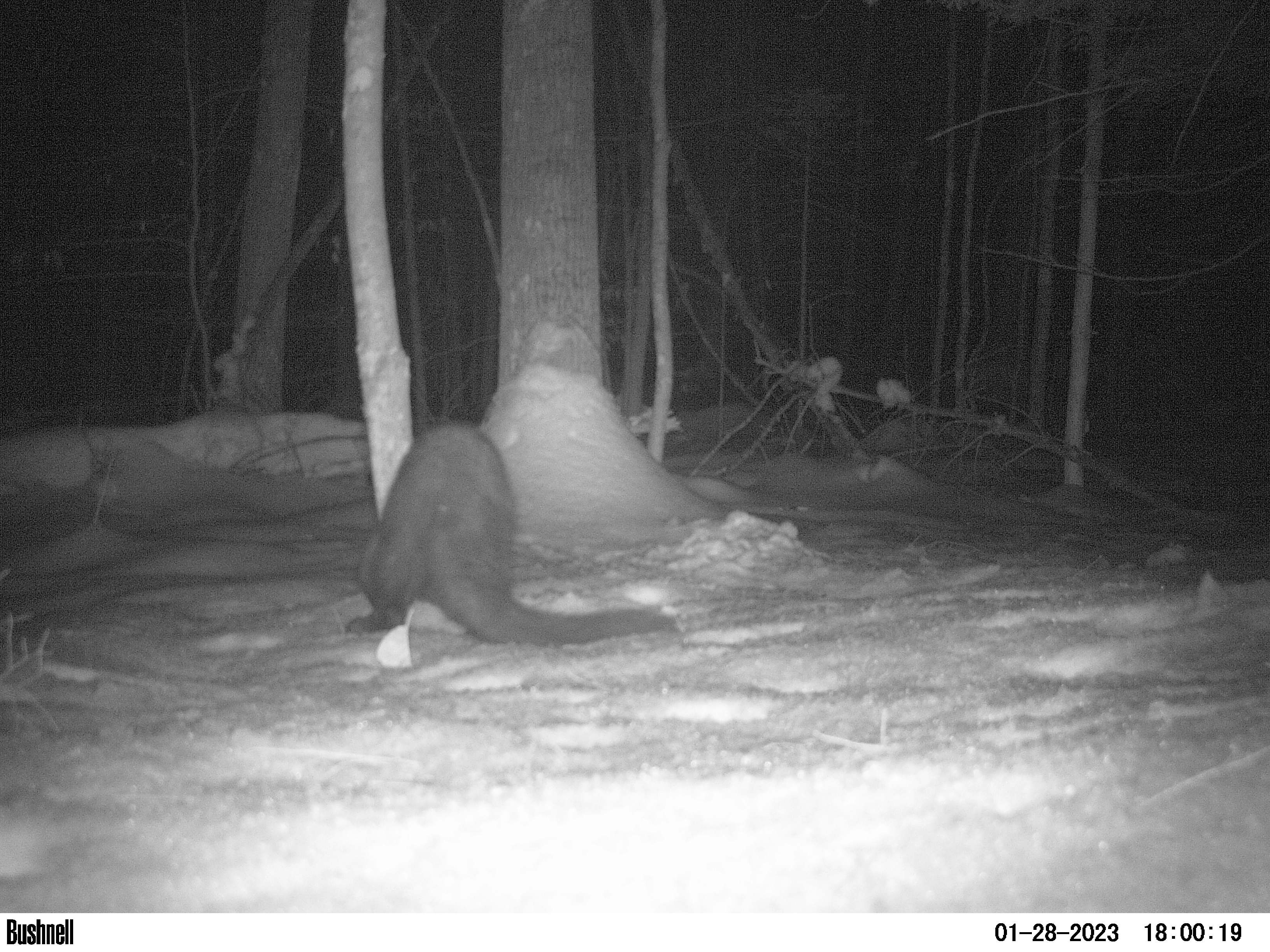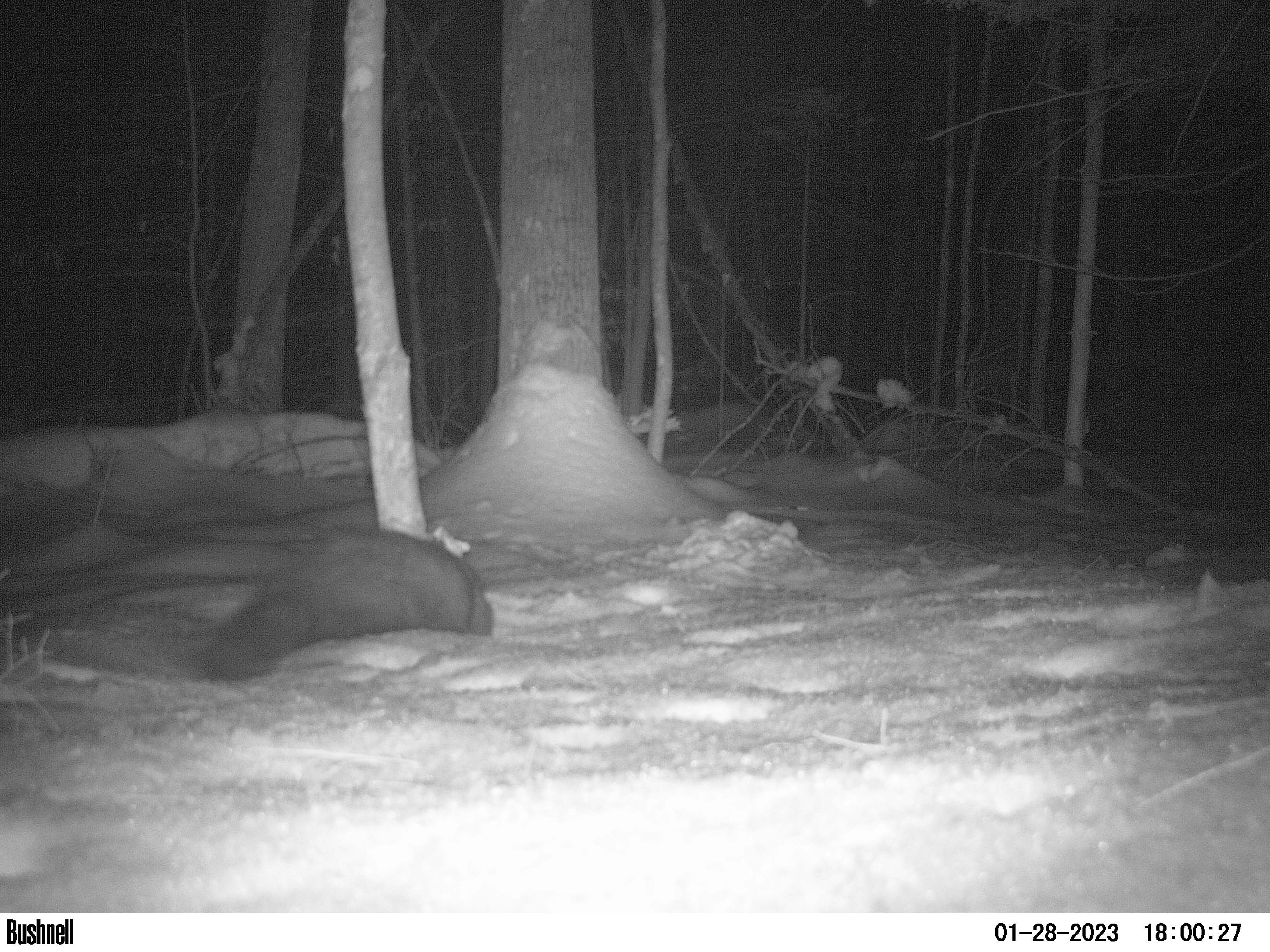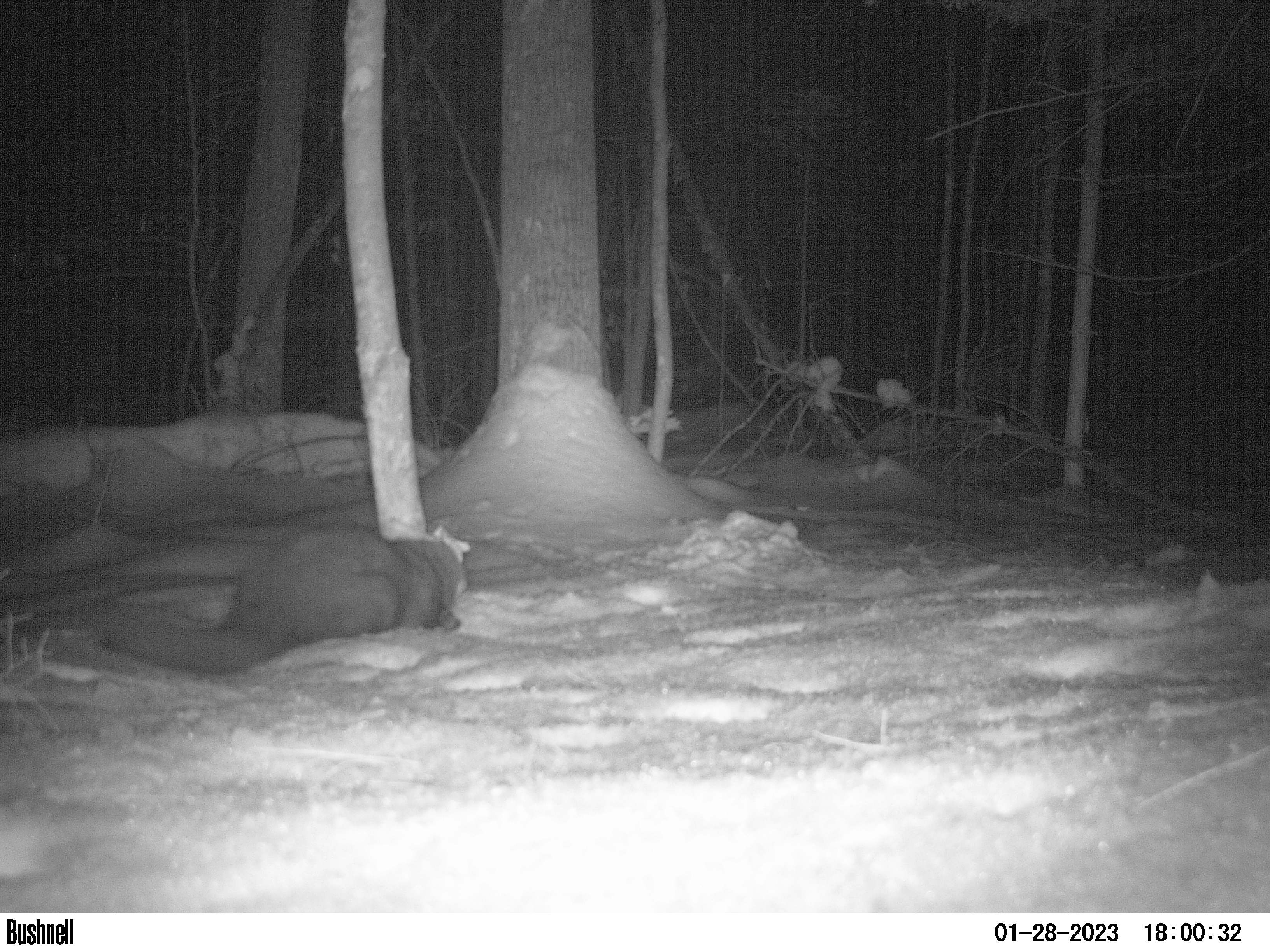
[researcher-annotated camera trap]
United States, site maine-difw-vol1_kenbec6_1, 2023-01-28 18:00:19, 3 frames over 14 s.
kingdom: Animalia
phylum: Chordata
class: Mammalia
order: Carnivora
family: Mustelidae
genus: Pekania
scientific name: Pekania pennanti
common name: fisher